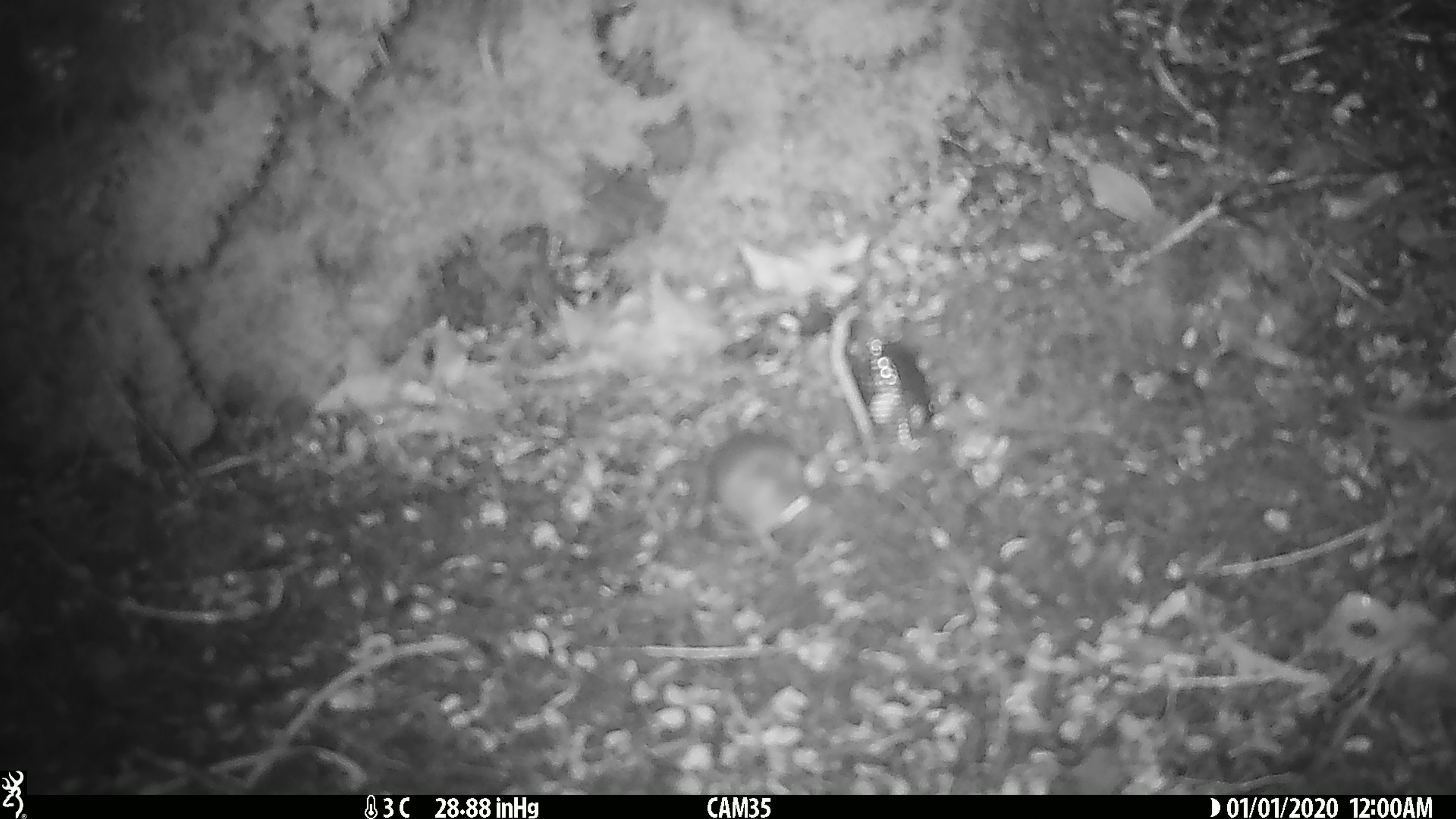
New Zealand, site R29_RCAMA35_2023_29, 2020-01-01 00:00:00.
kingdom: Animalia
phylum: Chordata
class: Mammalia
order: Rodentia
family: Muridae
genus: Mus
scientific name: Mus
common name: mouse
Mouse (Mus).